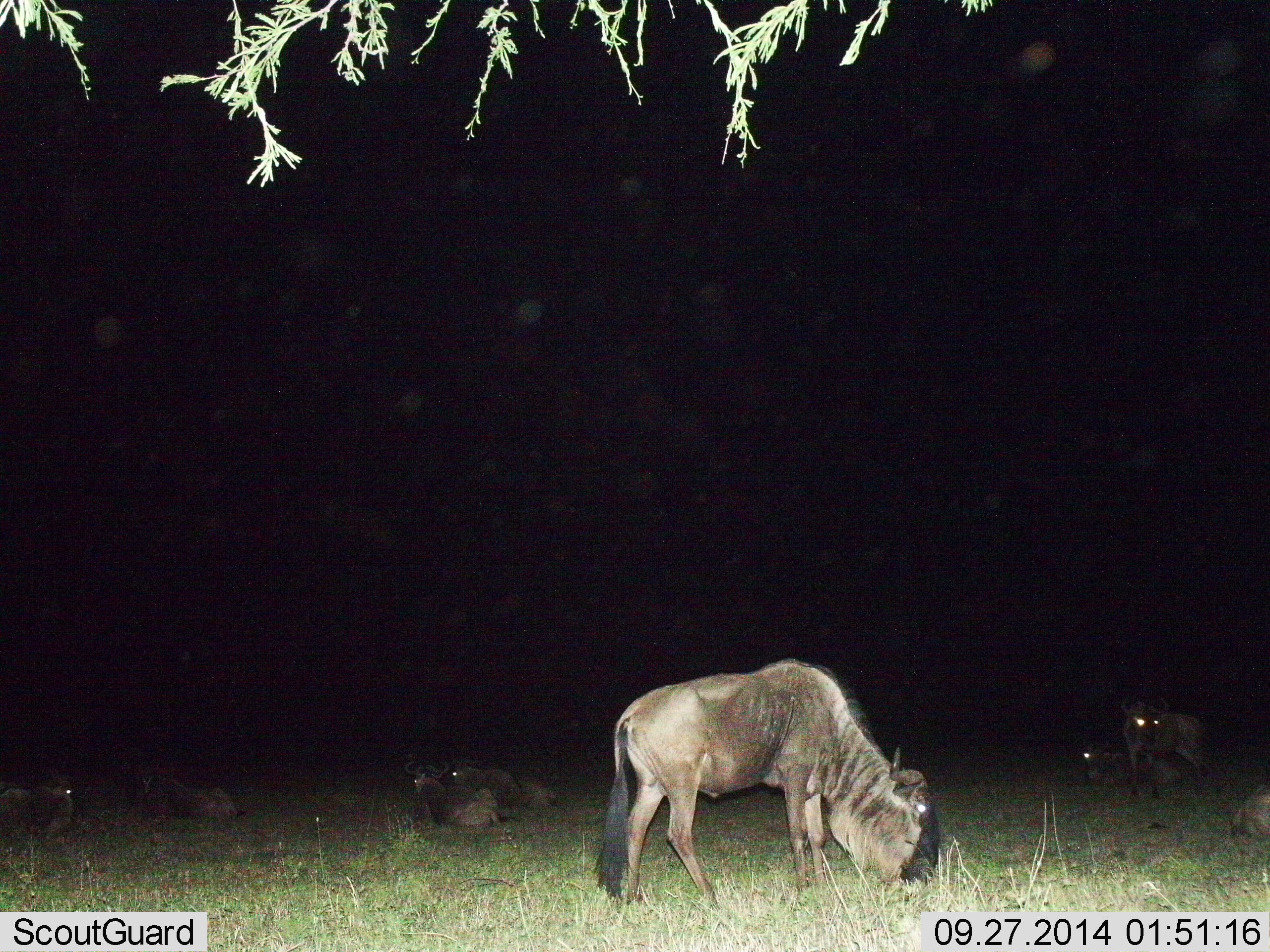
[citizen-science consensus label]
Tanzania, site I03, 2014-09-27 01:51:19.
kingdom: Animalia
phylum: Chordata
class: Mammalia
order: Artiodactyla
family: Bovidae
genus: Connochaetes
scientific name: Connochaetes taurinus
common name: blue wildebeest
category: wildebeest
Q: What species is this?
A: Wildebeest (blue wildebeest) (Connochaetes taurinus).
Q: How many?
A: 8.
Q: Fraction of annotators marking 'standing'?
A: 60%.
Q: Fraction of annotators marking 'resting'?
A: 100%.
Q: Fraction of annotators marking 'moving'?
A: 0%.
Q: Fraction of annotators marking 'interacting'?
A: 0%.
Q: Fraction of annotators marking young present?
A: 0%.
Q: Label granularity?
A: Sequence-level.